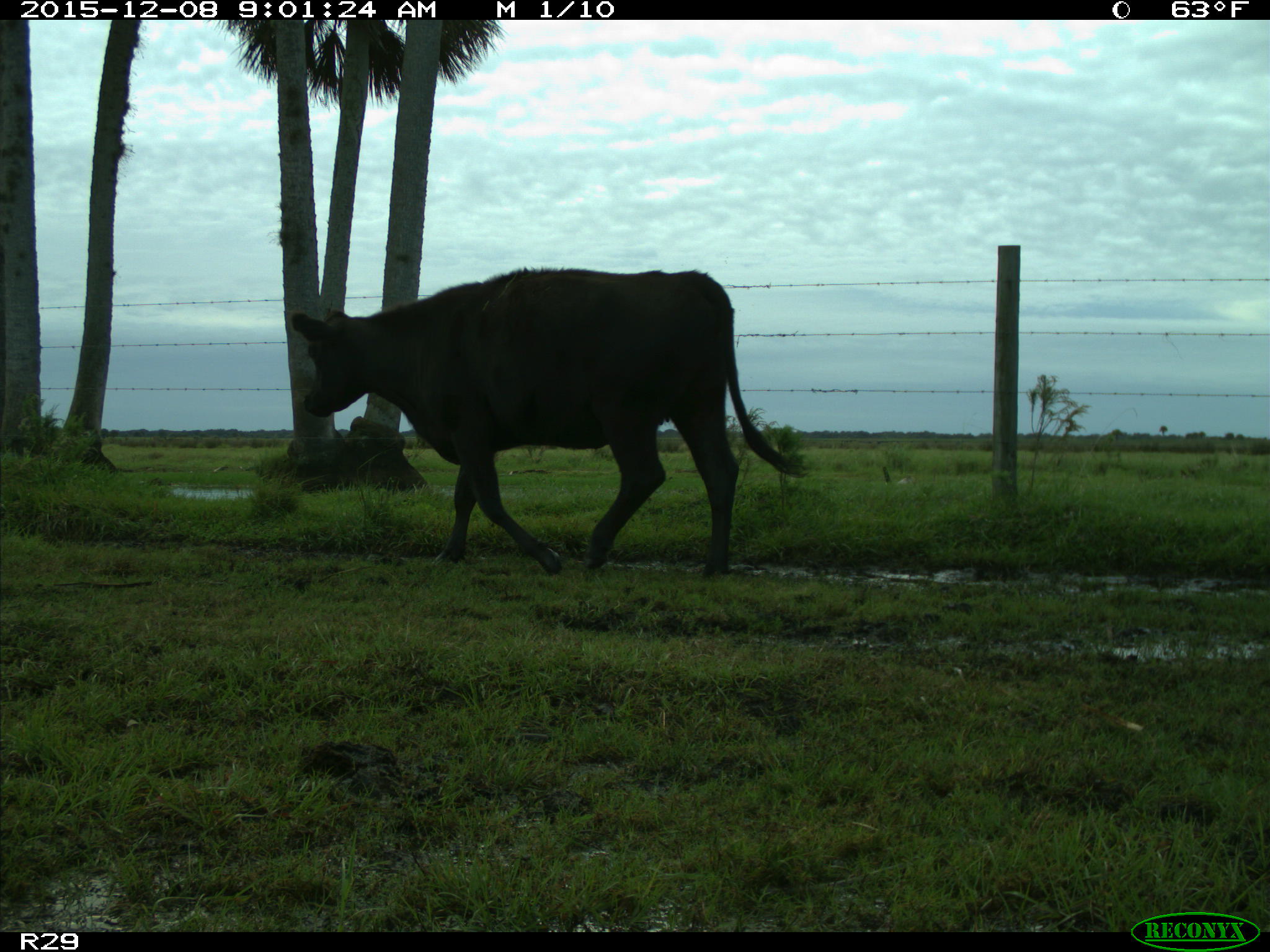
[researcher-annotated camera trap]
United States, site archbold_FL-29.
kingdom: Animalia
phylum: Chordata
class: Mammalia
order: Artiodactyla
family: Bovidae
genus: Bos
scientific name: Bos taurus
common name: domestic cow